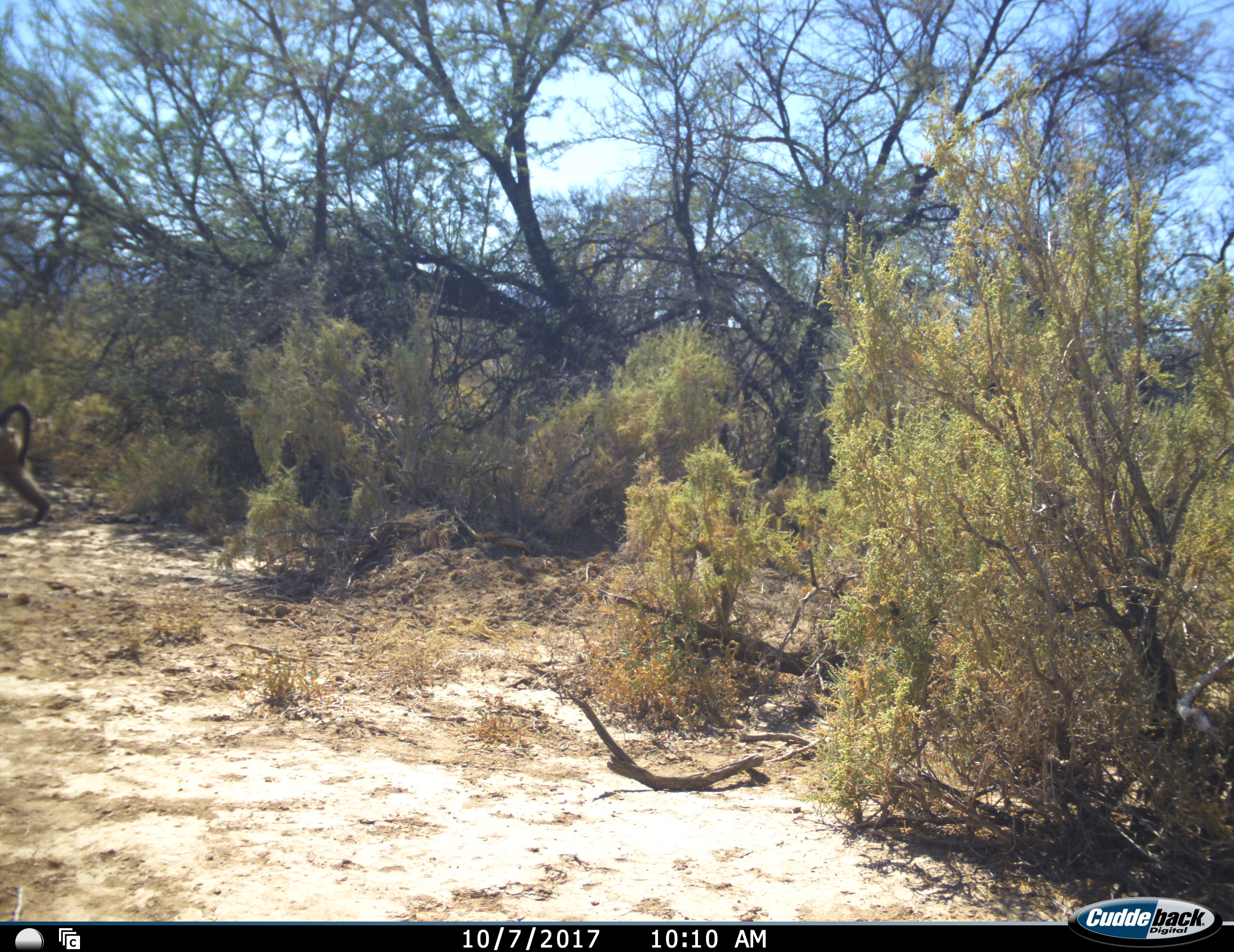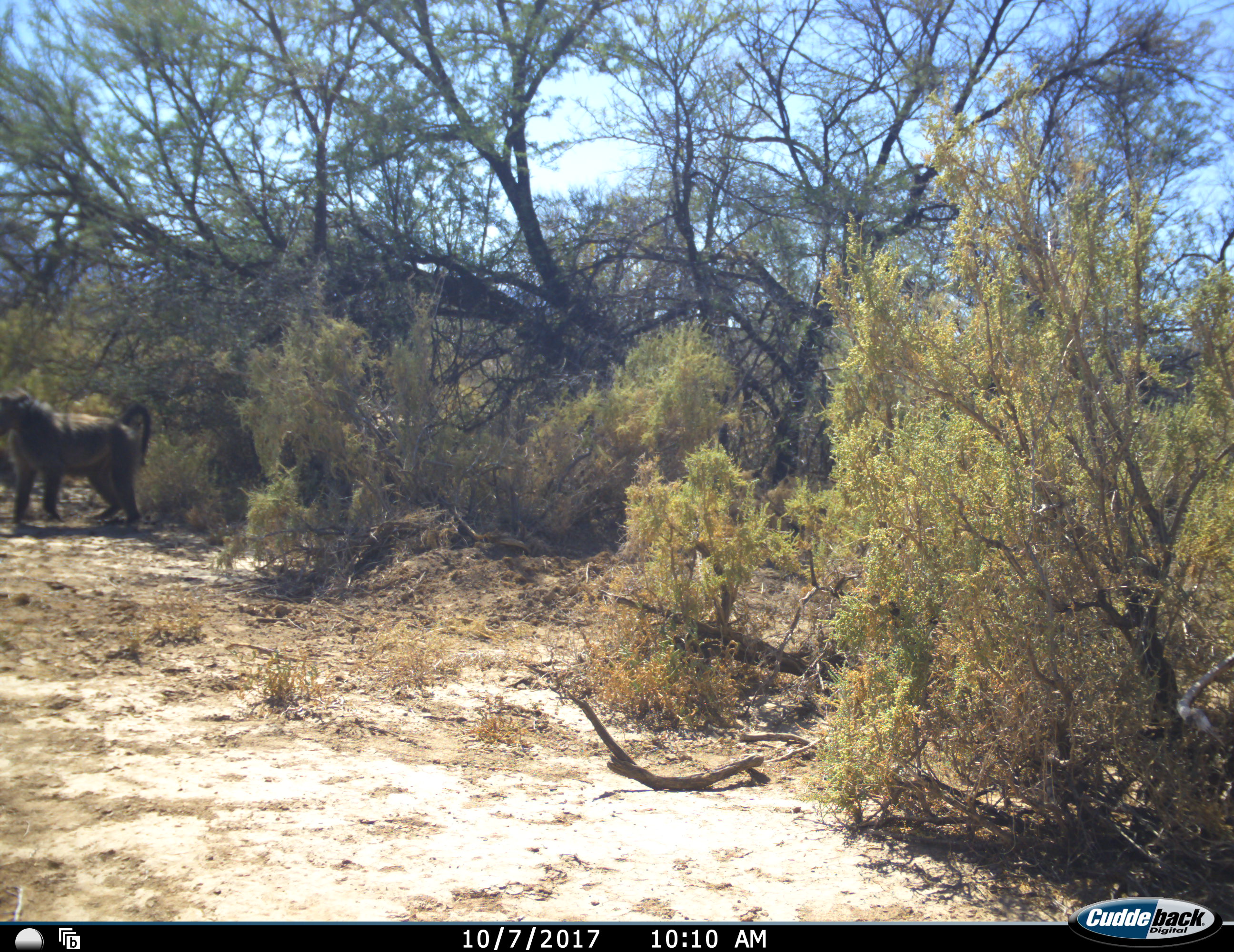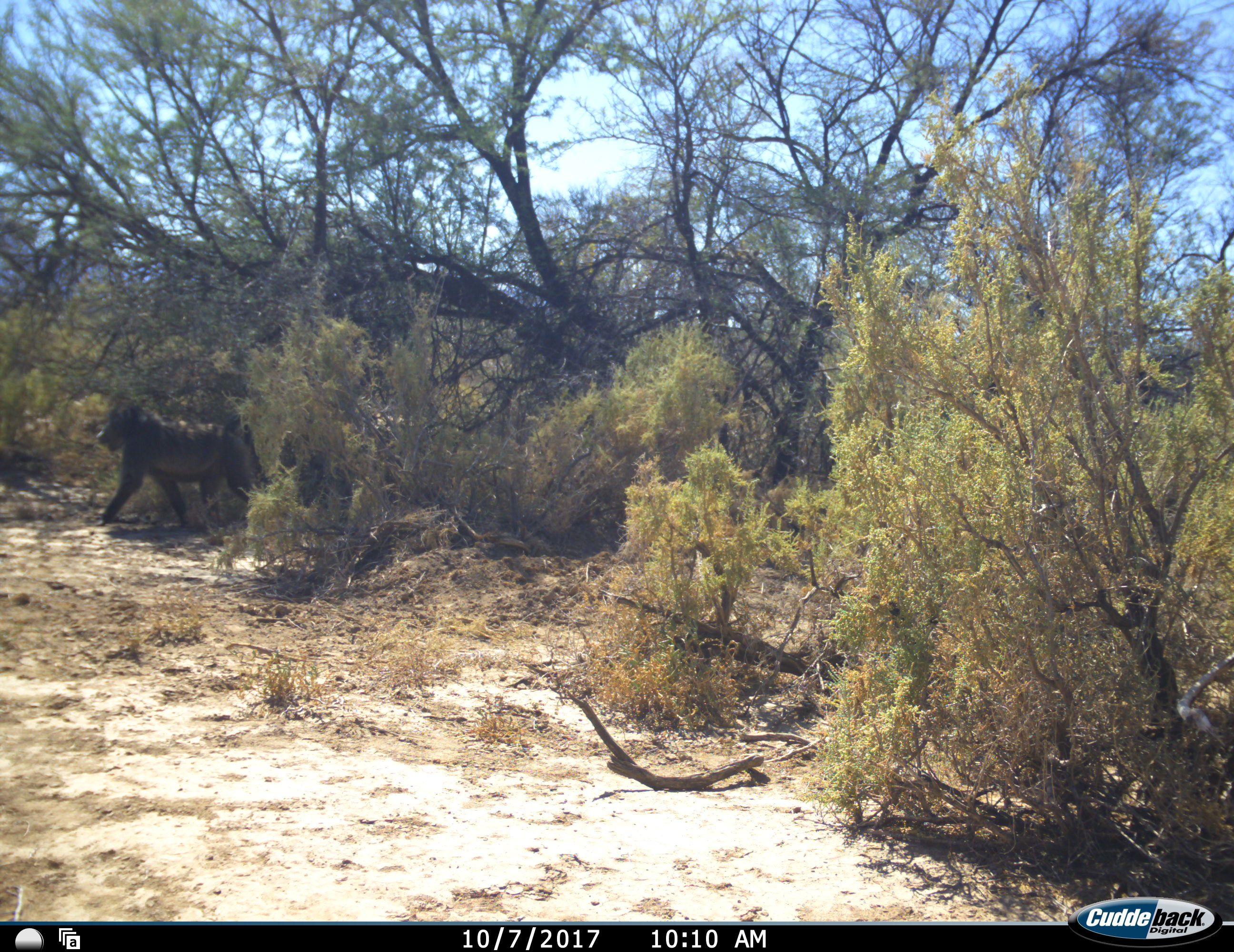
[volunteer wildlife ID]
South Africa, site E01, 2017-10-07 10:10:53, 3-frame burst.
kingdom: Animalia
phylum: Chordata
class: Mammalia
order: Primates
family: Cercopithecidae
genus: Papio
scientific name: Papio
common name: baboon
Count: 1.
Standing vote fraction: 0%.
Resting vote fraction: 0%.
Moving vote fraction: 100%.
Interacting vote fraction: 0%.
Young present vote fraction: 0%.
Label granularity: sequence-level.